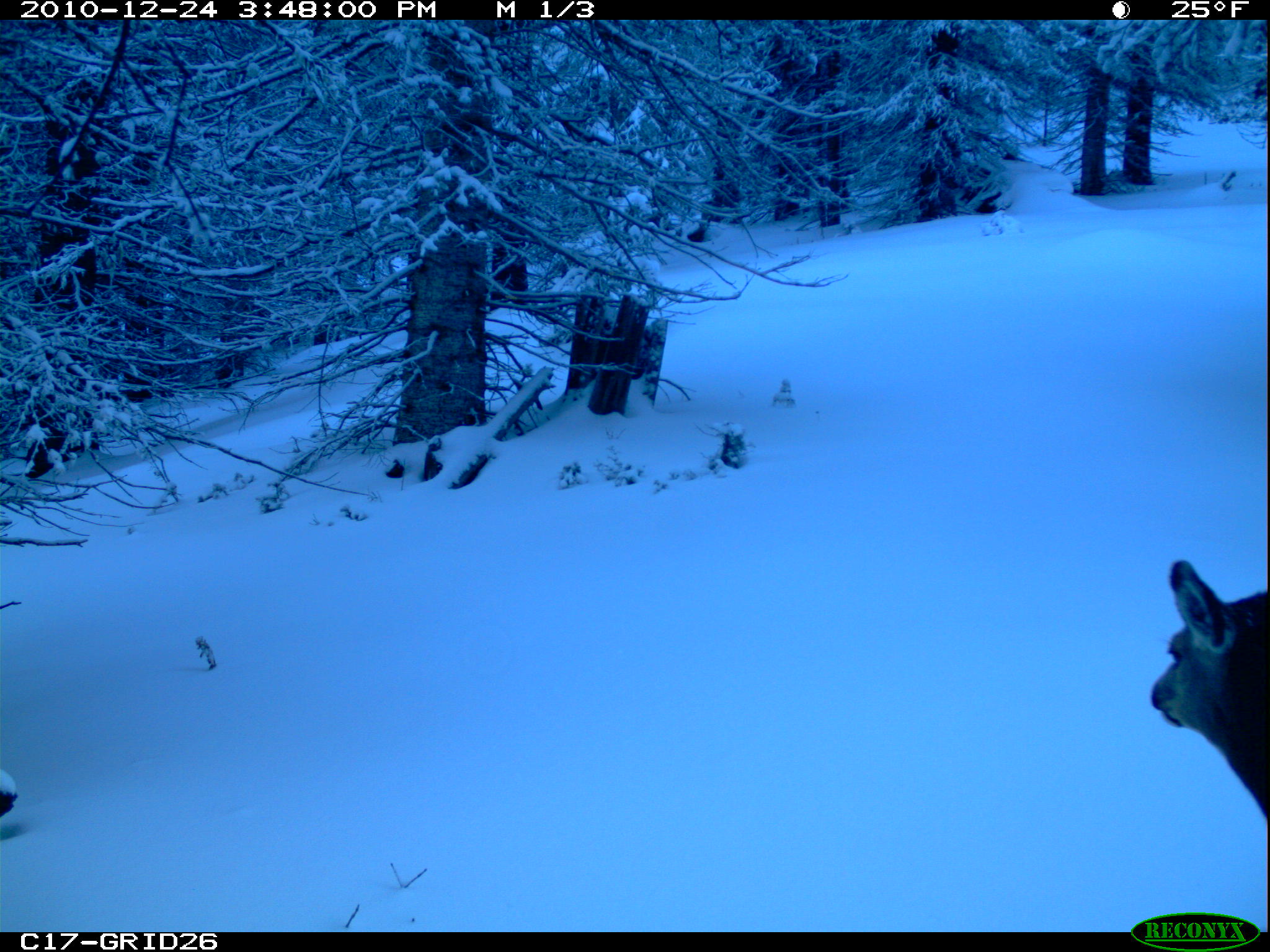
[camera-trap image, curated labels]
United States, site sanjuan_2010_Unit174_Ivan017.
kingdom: Animalia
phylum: Chordata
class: Mammalia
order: Artiodactyla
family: Cervidae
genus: Odocoileus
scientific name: Odocoileus hemionus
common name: mule deer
Odocoileus hemionus (mule deer).